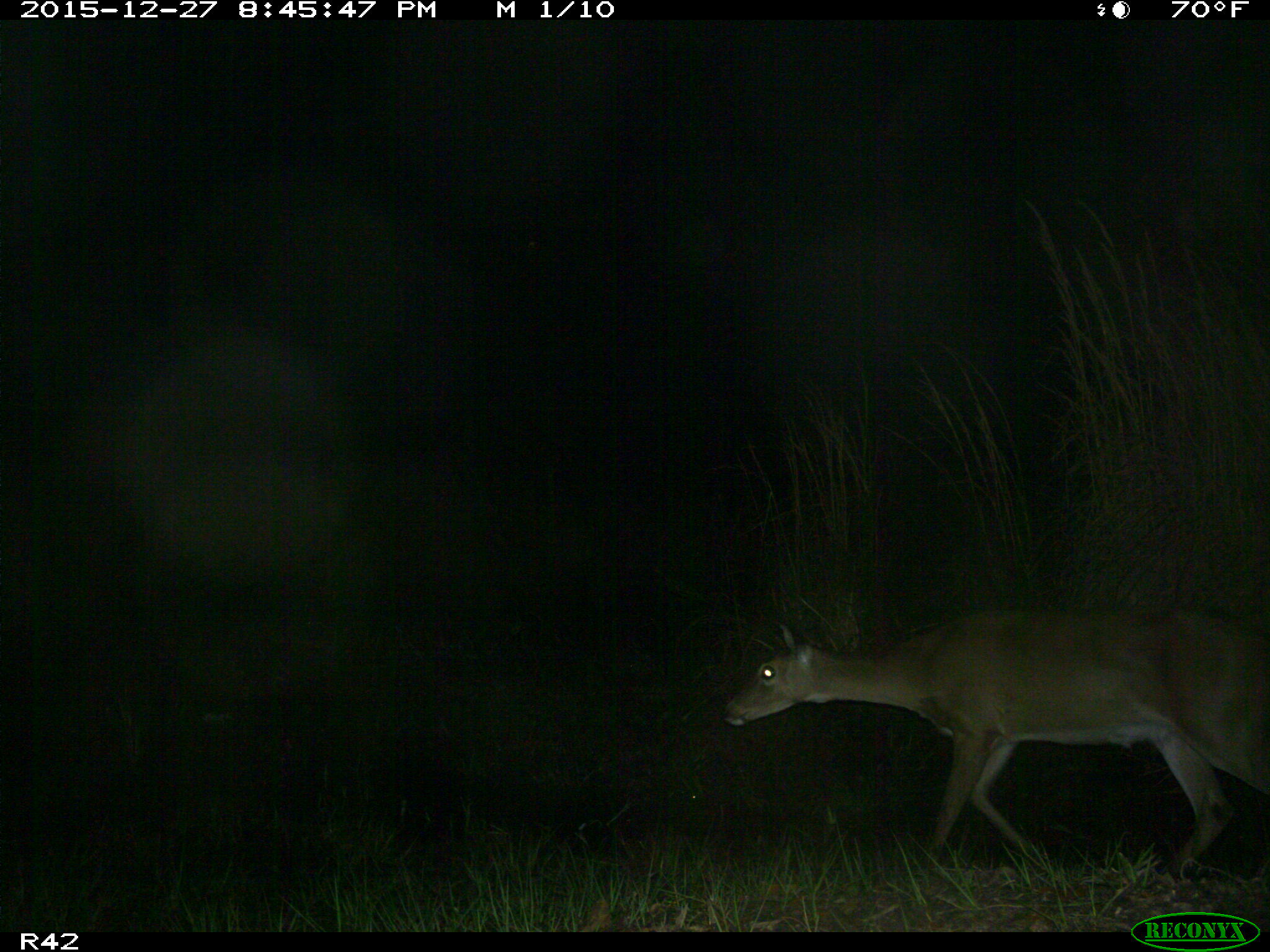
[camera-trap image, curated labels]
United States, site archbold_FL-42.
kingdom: Animalia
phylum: Chordata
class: Mammalia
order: Artiodactyla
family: Cervidae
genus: Odocoileus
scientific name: Odocoileus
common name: deer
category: unidentified deer